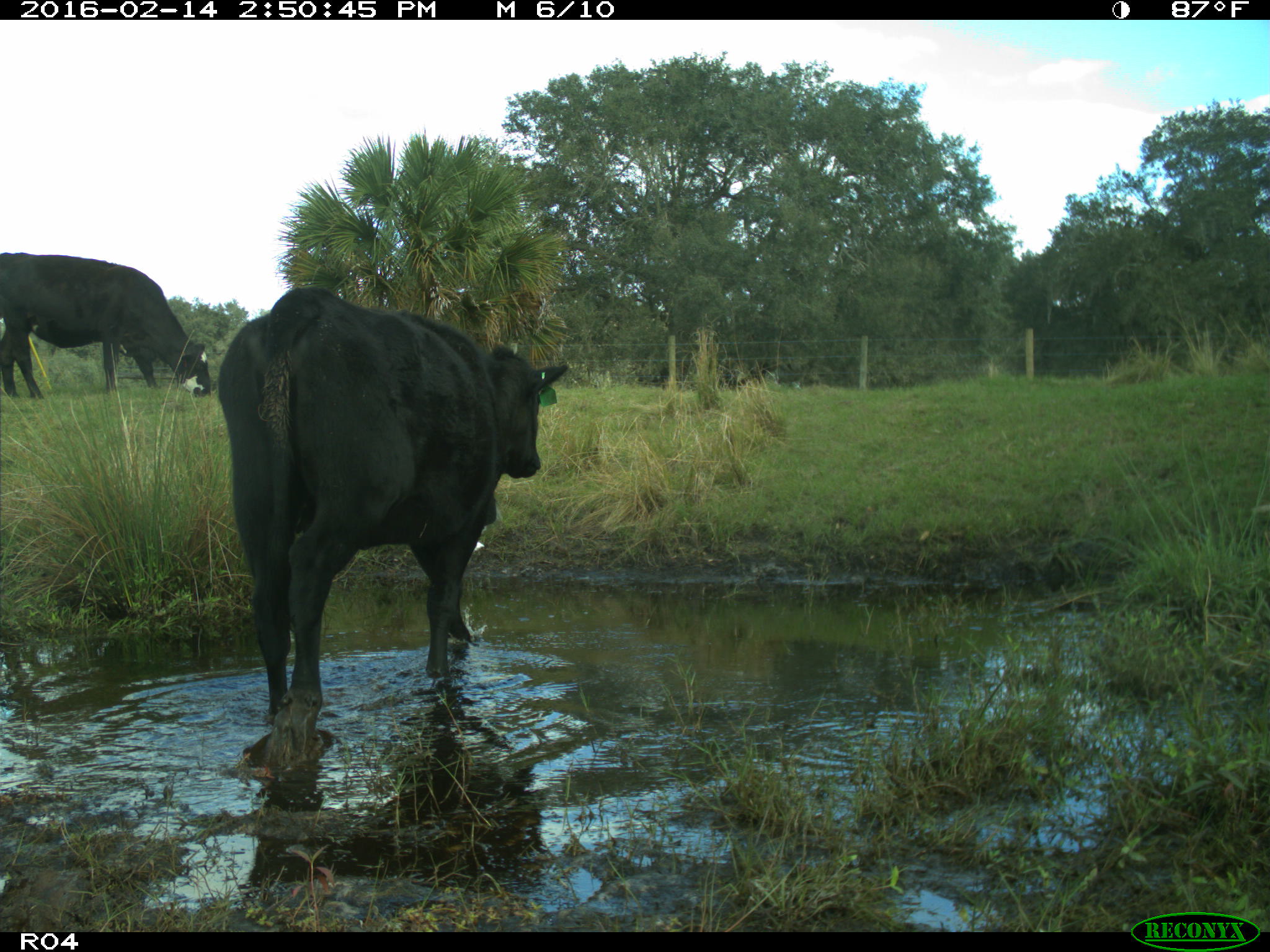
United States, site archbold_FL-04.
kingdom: Animalia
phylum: Chordata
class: Mammalia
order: Artiodactyla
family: Bovidae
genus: Bos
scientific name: Bos taurus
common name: domestic cow